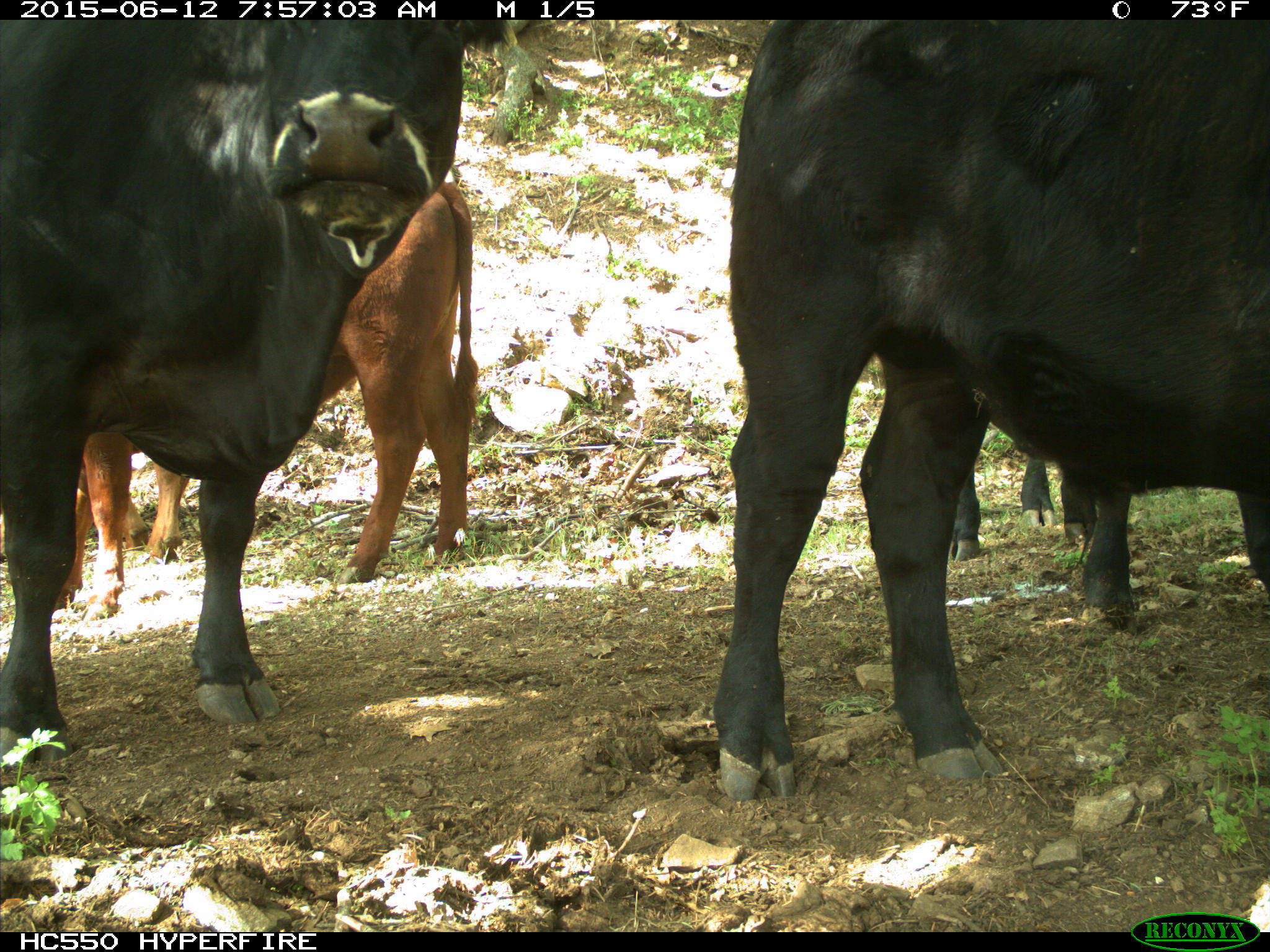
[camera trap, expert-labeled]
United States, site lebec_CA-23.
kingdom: Animalia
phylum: Chordata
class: Mammalia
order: Artiodactyla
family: Bovidae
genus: Bos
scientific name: Bos taurus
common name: domestic cow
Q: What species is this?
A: Bos taurus (domestic cow).